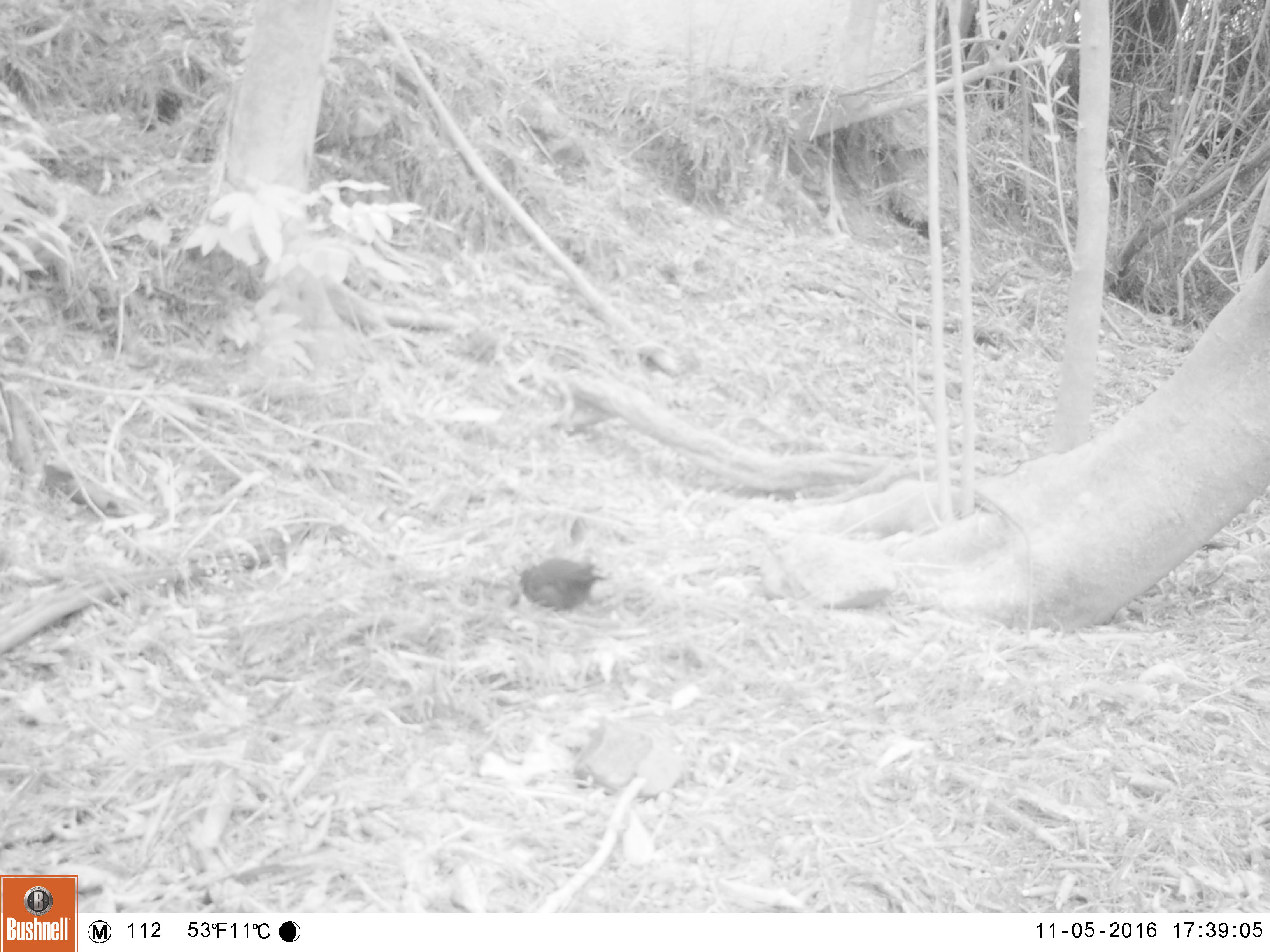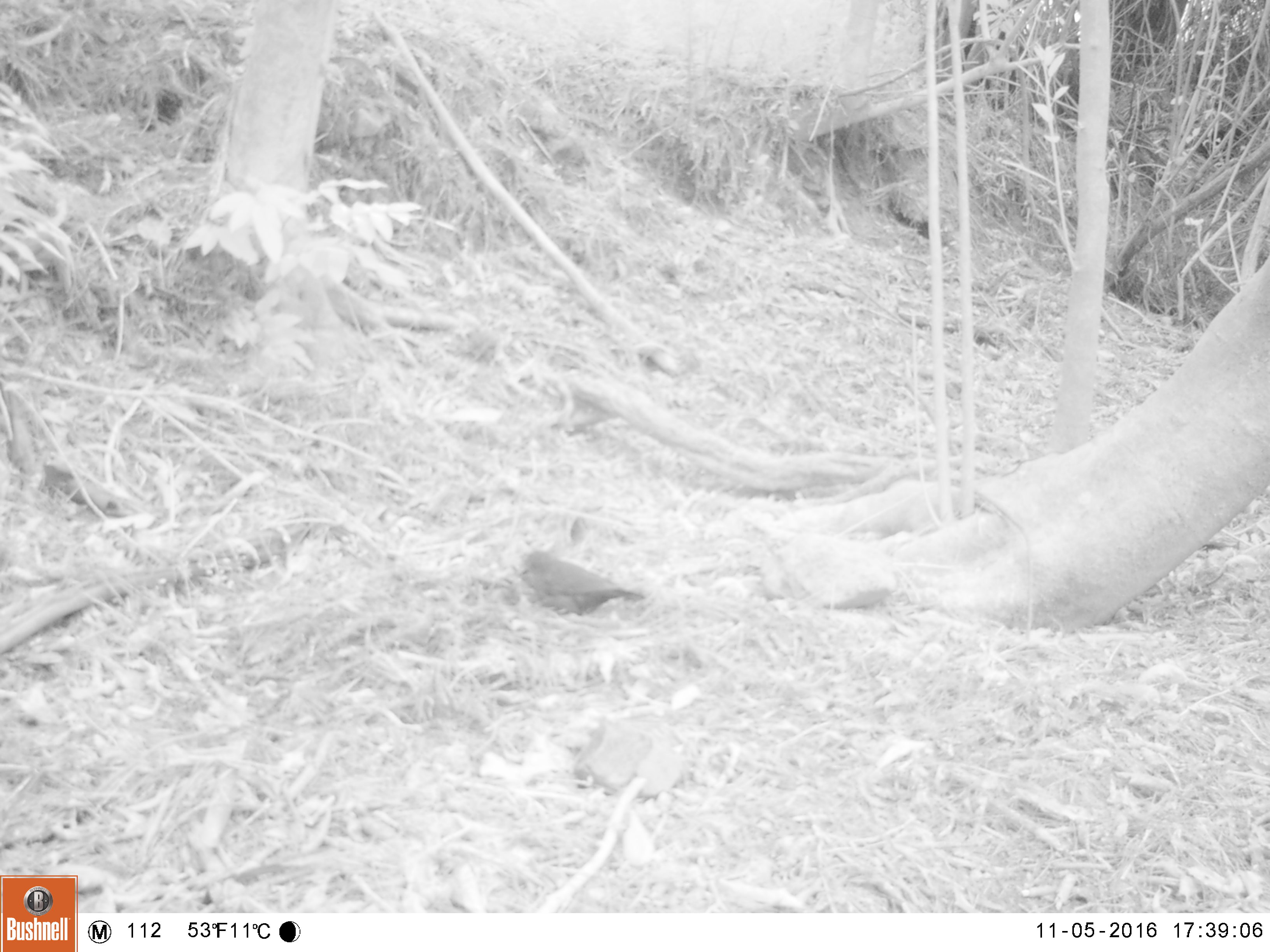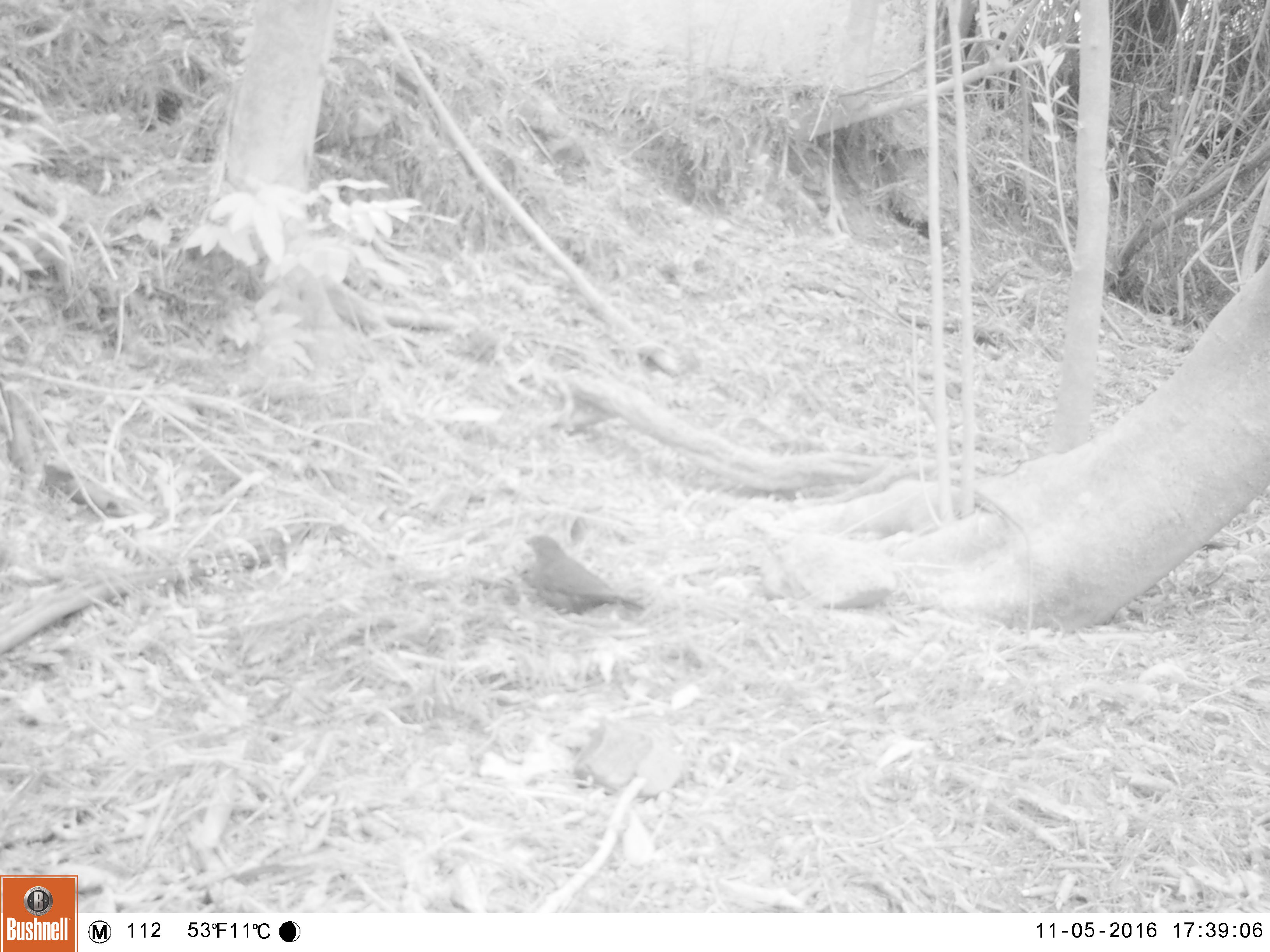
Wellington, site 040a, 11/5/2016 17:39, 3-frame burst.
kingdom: Animalia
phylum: Chordata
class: Aves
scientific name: Aves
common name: bird